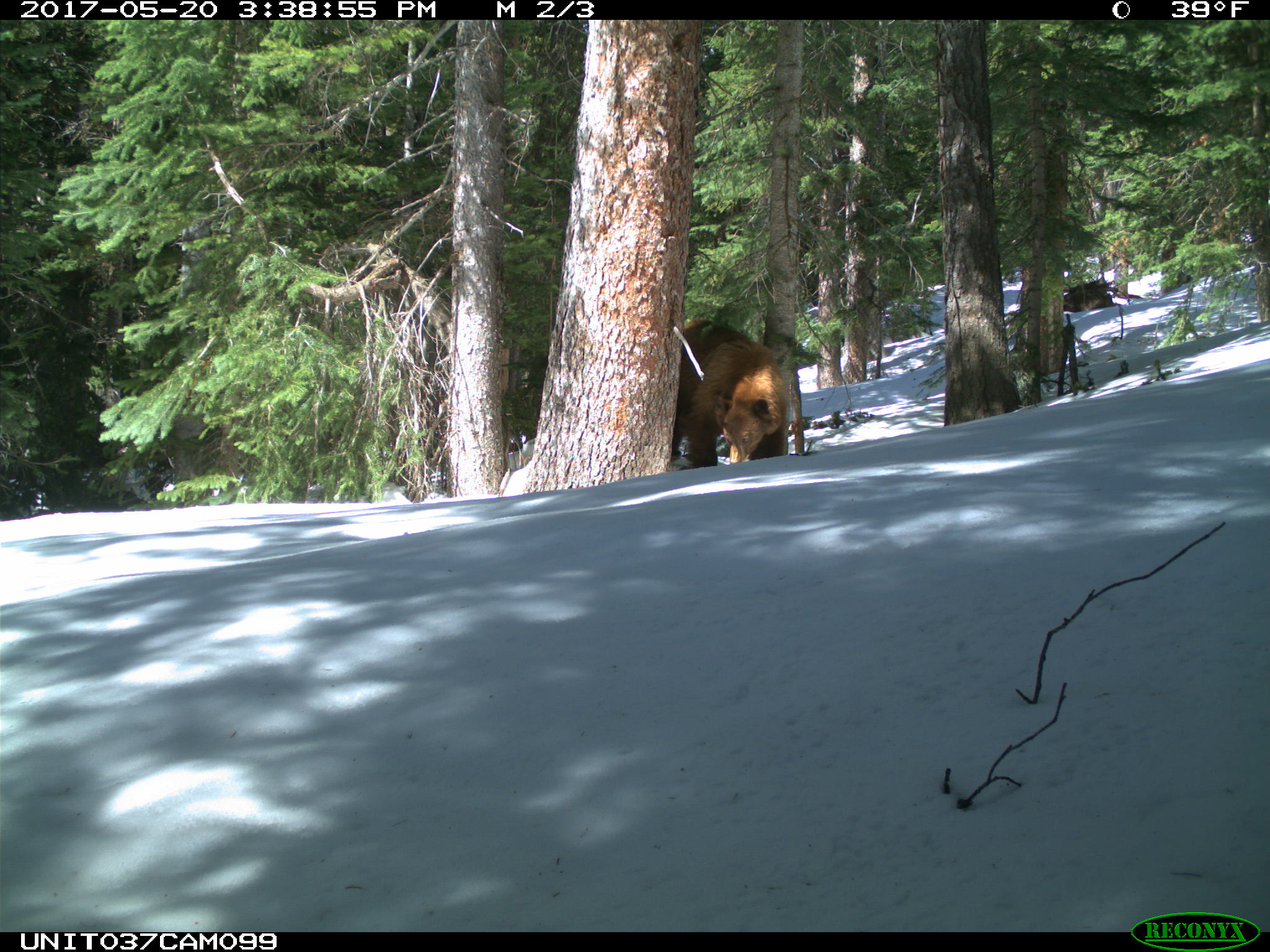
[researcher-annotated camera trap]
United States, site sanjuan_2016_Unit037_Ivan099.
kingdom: Animalia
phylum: Chordata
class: Mammalia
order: Carnivora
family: Ursidae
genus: Ursus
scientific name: Ursus americanus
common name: american black bear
Ursus americanus (american black bear).